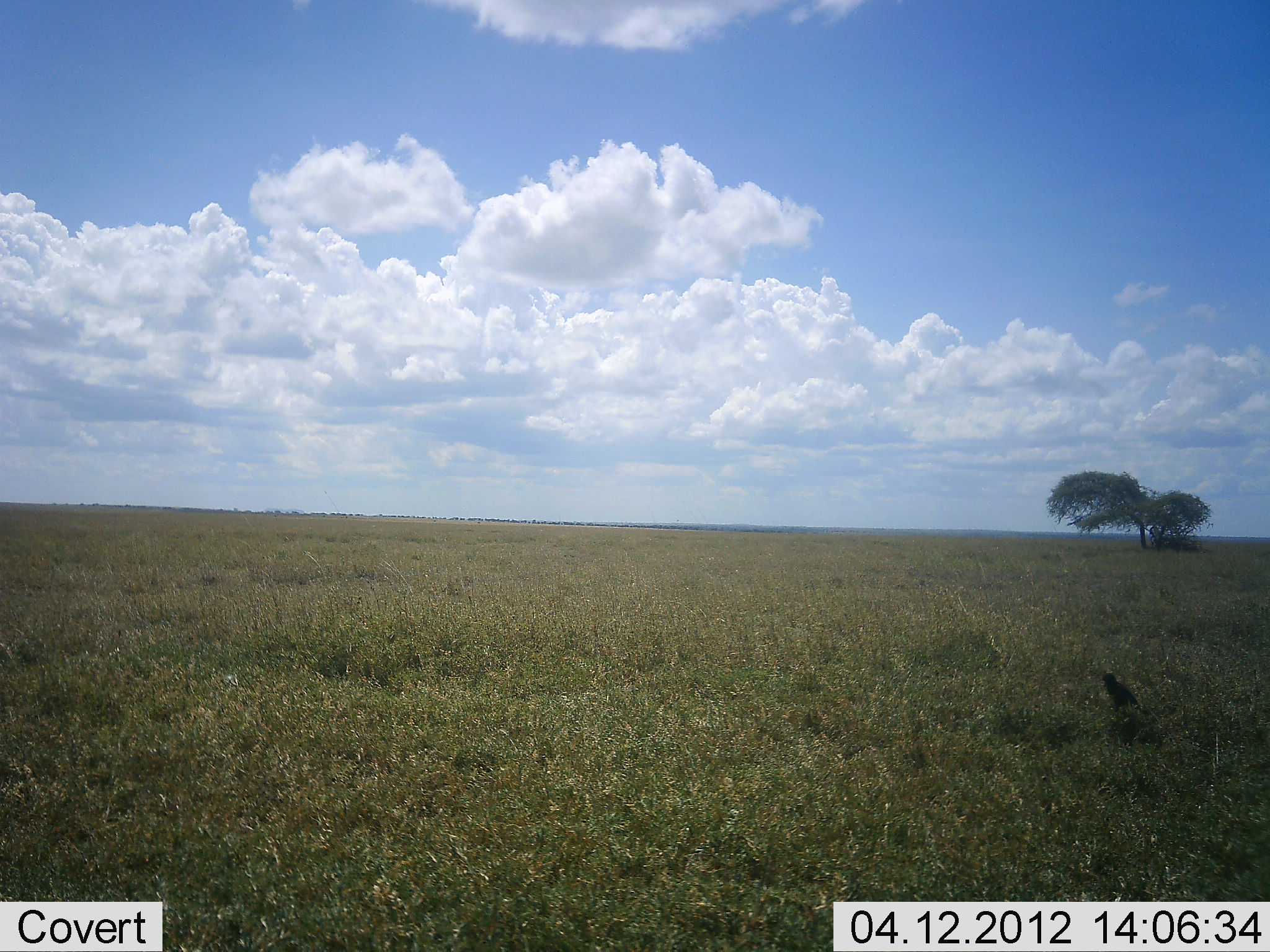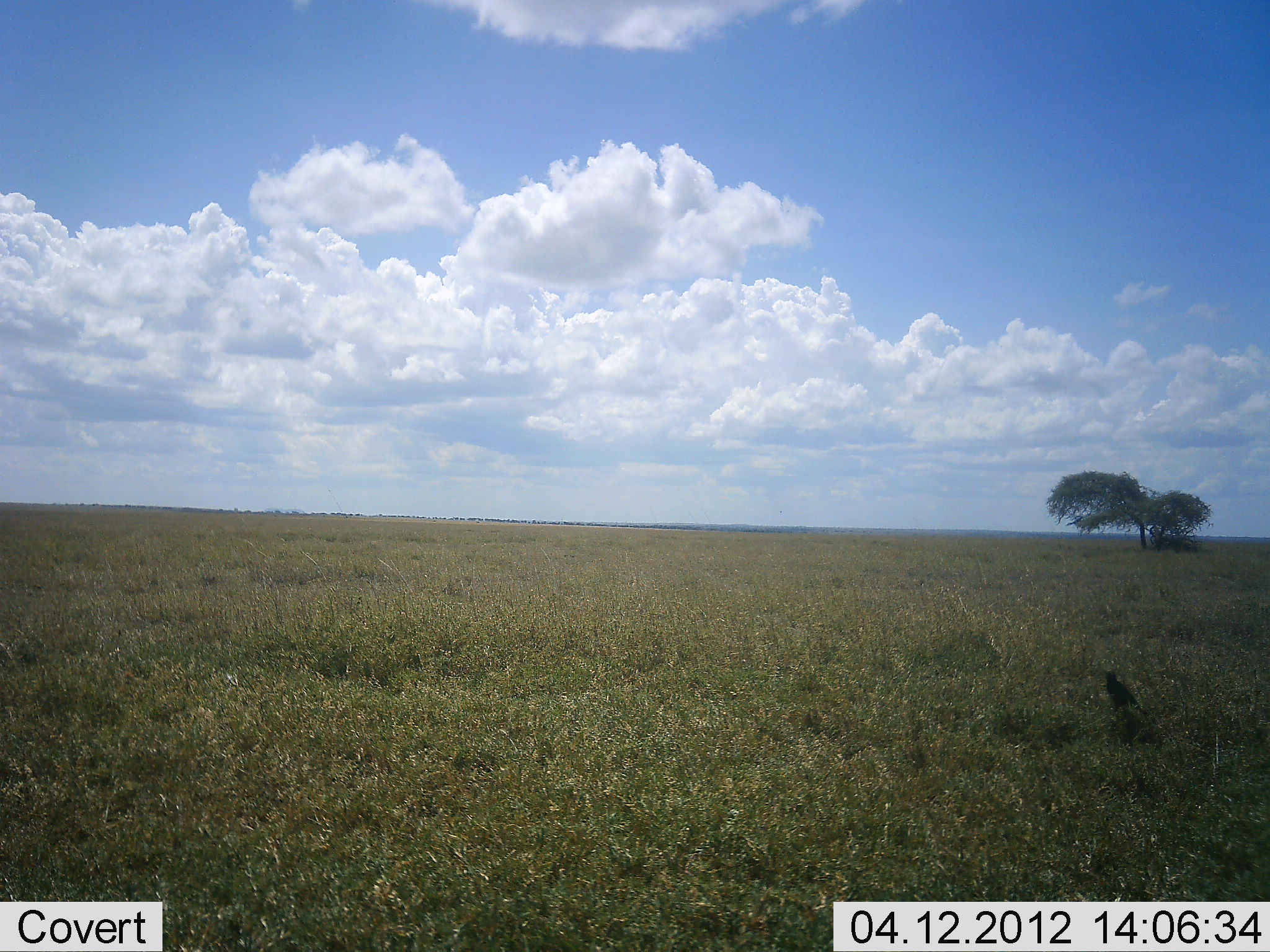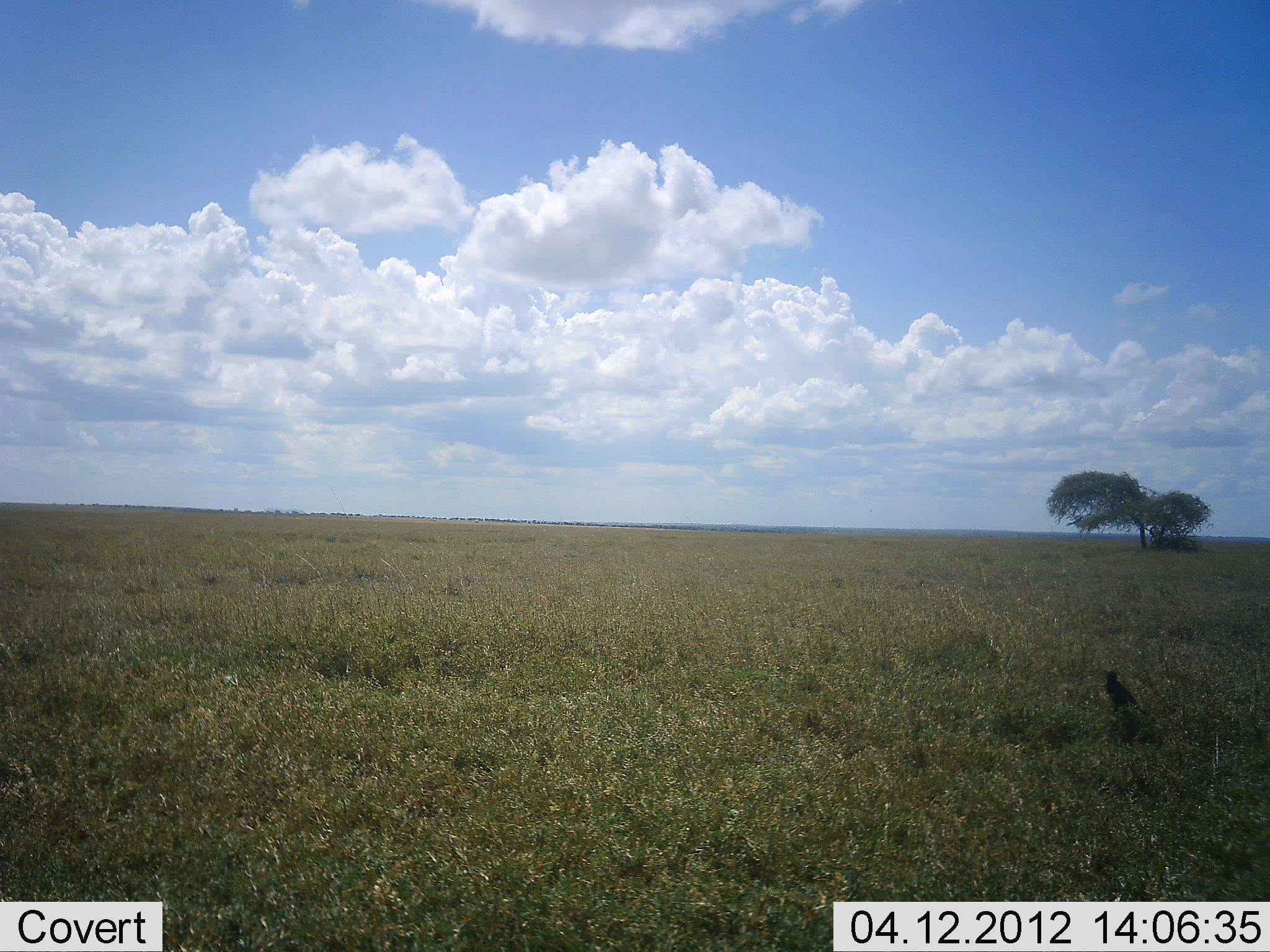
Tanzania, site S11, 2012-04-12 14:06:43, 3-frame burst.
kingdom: Animalia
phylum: Chordata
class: Aves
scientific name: Aves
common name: bird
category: otherbird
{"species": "otherbird (bird) (Aves)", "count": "1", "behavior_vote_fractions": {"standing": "94%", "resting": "6%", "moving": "6%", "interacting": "0%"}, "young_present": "0%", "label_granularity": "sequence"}